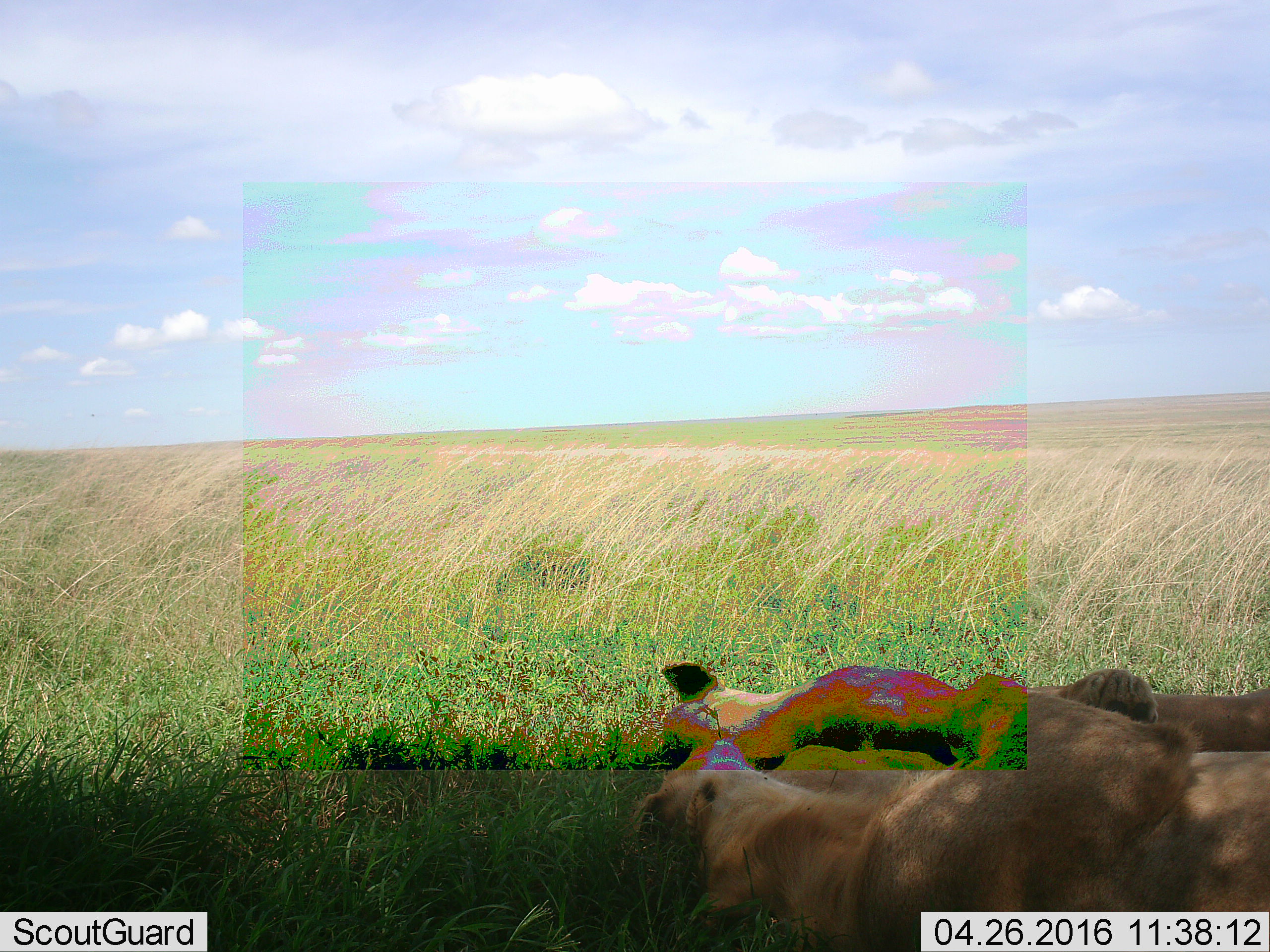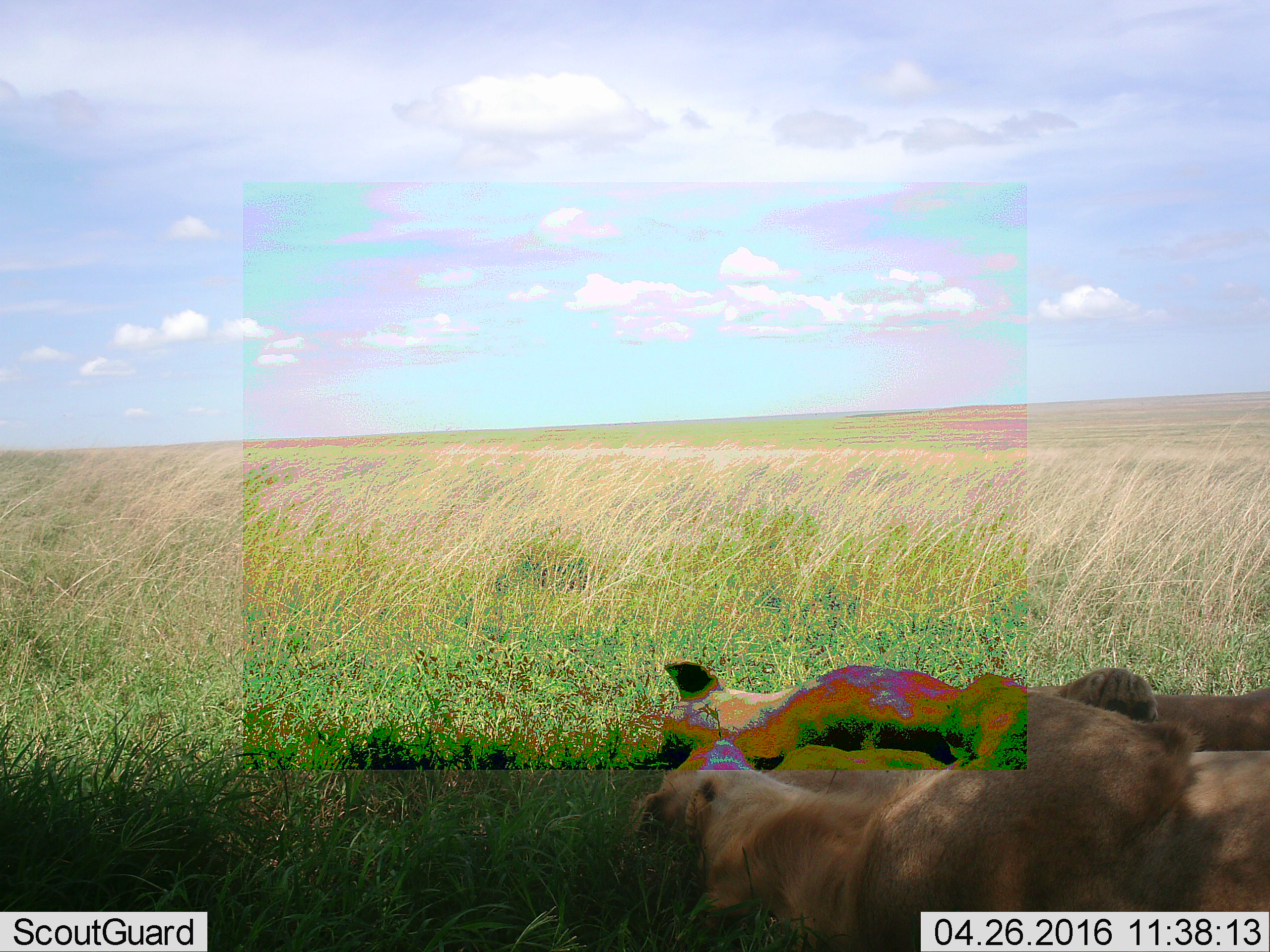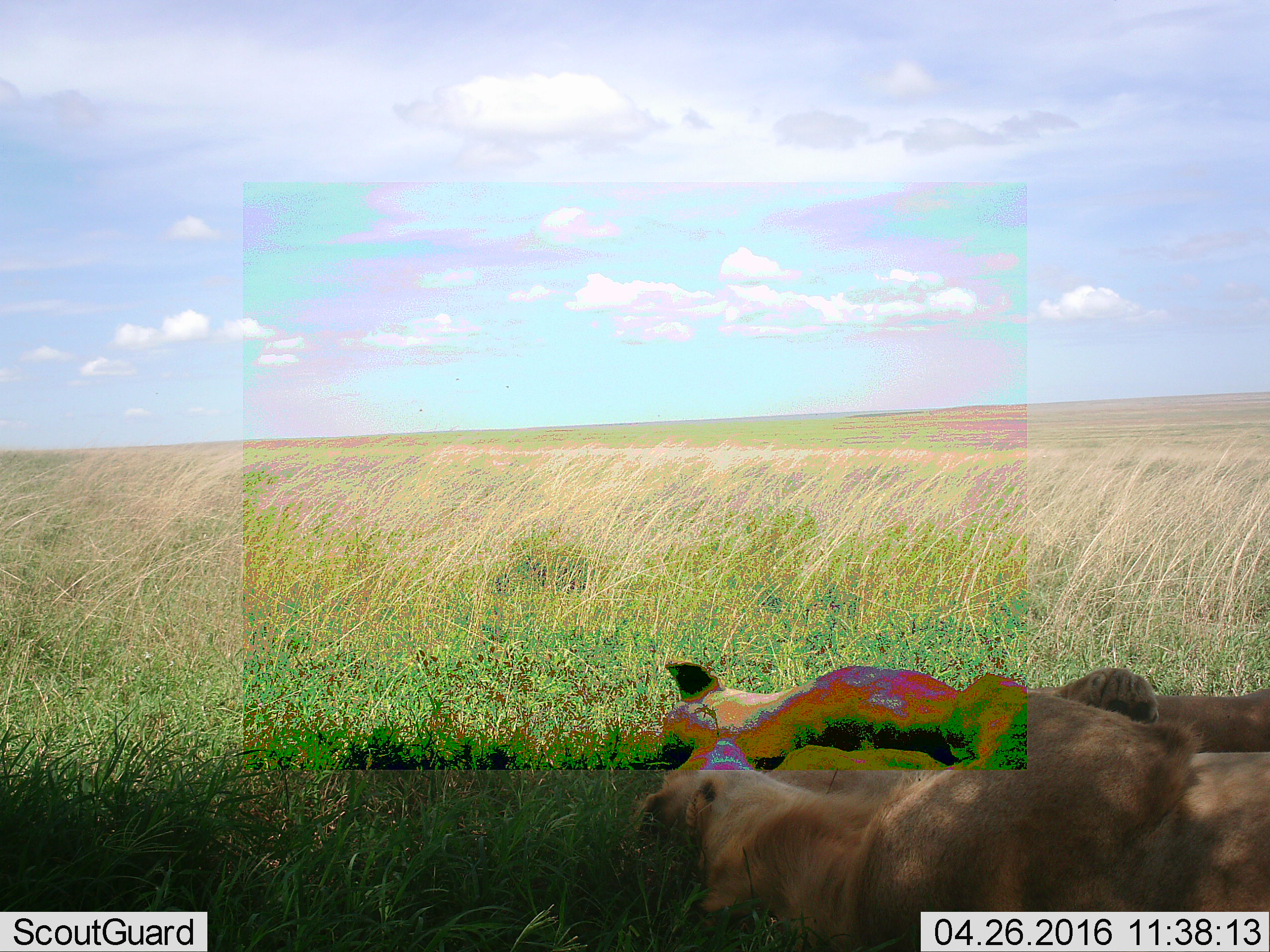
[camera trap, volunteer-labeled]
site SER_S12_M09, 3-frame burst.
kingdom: Animalia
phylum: Chordata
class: Mammalia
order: Carnivora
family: Felidae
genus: Panthera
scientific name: Panthera leo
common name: lion female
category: lionfemale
Lionfemale (lion female) (Panthera leo), count 2. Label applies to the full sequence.